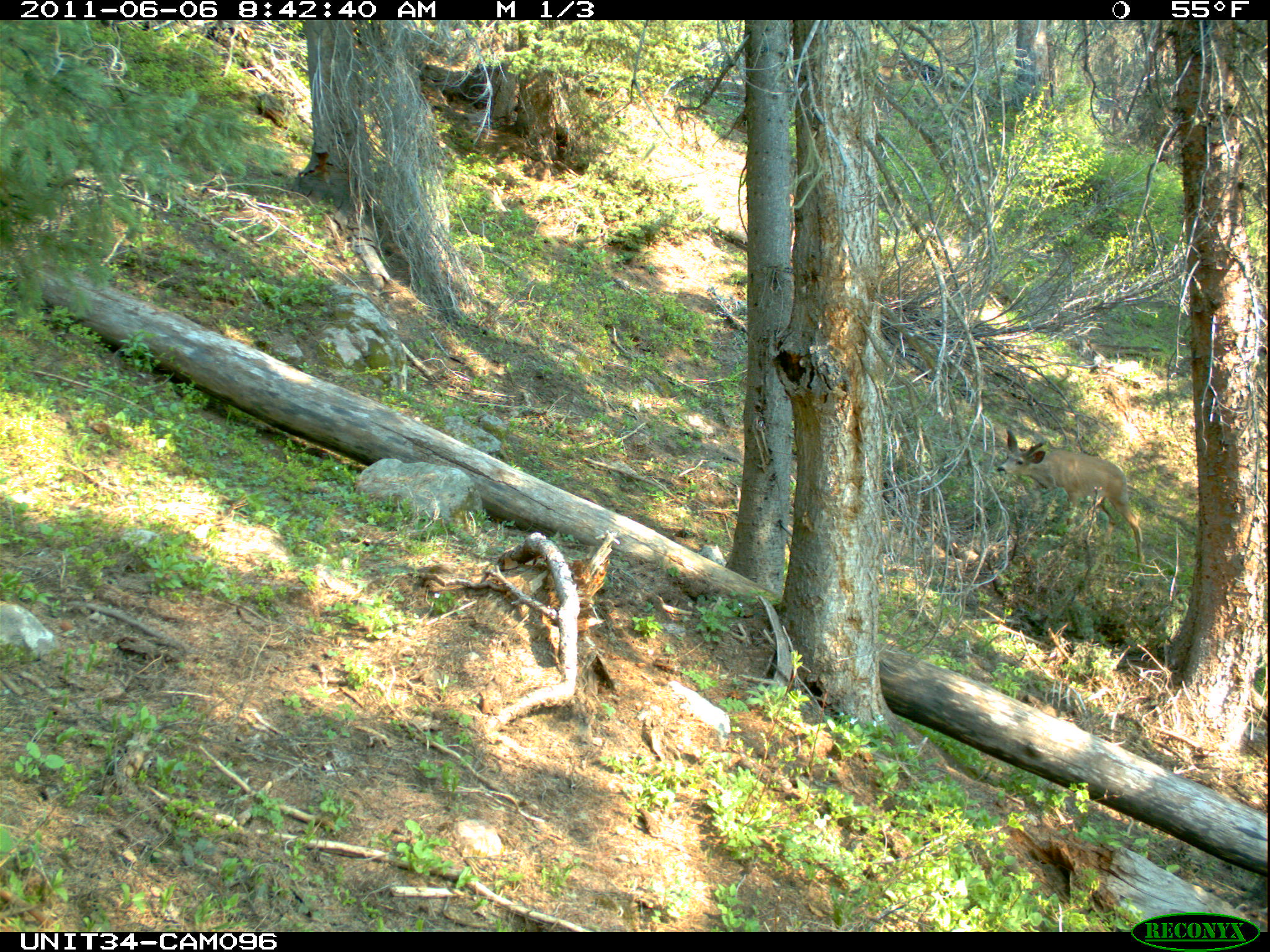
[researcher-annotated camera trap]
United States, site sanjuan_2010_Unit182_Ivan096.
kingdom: Animalia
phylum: Chordata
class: Mammalia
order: Artiodactyla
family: Cervidae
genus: Odocoileus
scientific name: Odocoileus hemionus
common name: mule deer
Odocoileus hemionus (mule deer).